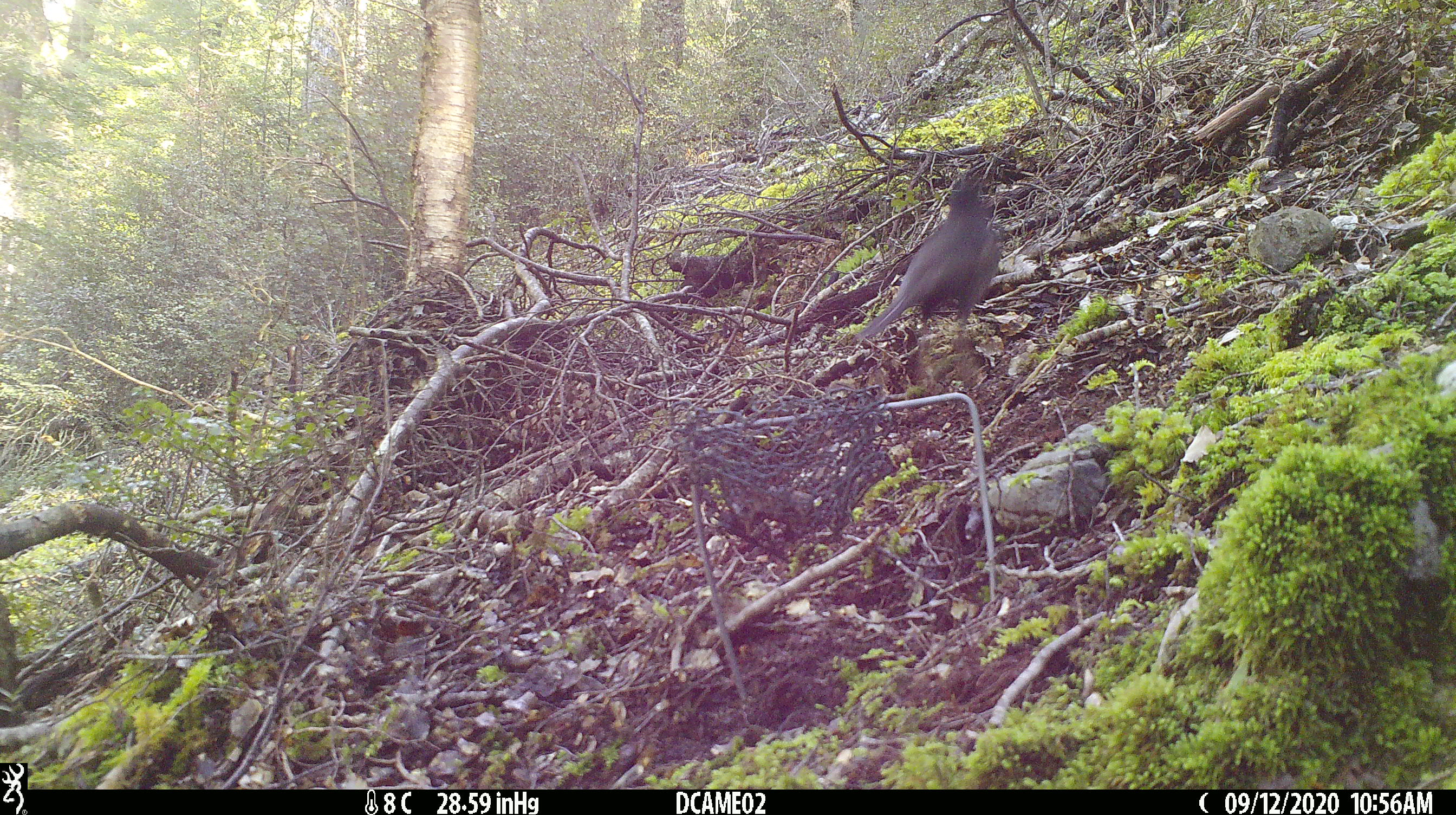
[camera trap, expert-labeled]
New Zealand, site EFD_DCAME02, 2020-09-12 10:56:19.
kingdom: Animalia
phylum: Chordata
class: Aves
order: Passeriformes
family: Turdidae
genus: Turdus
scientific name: Turdus merula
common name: eurasian blackbird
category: blackbird